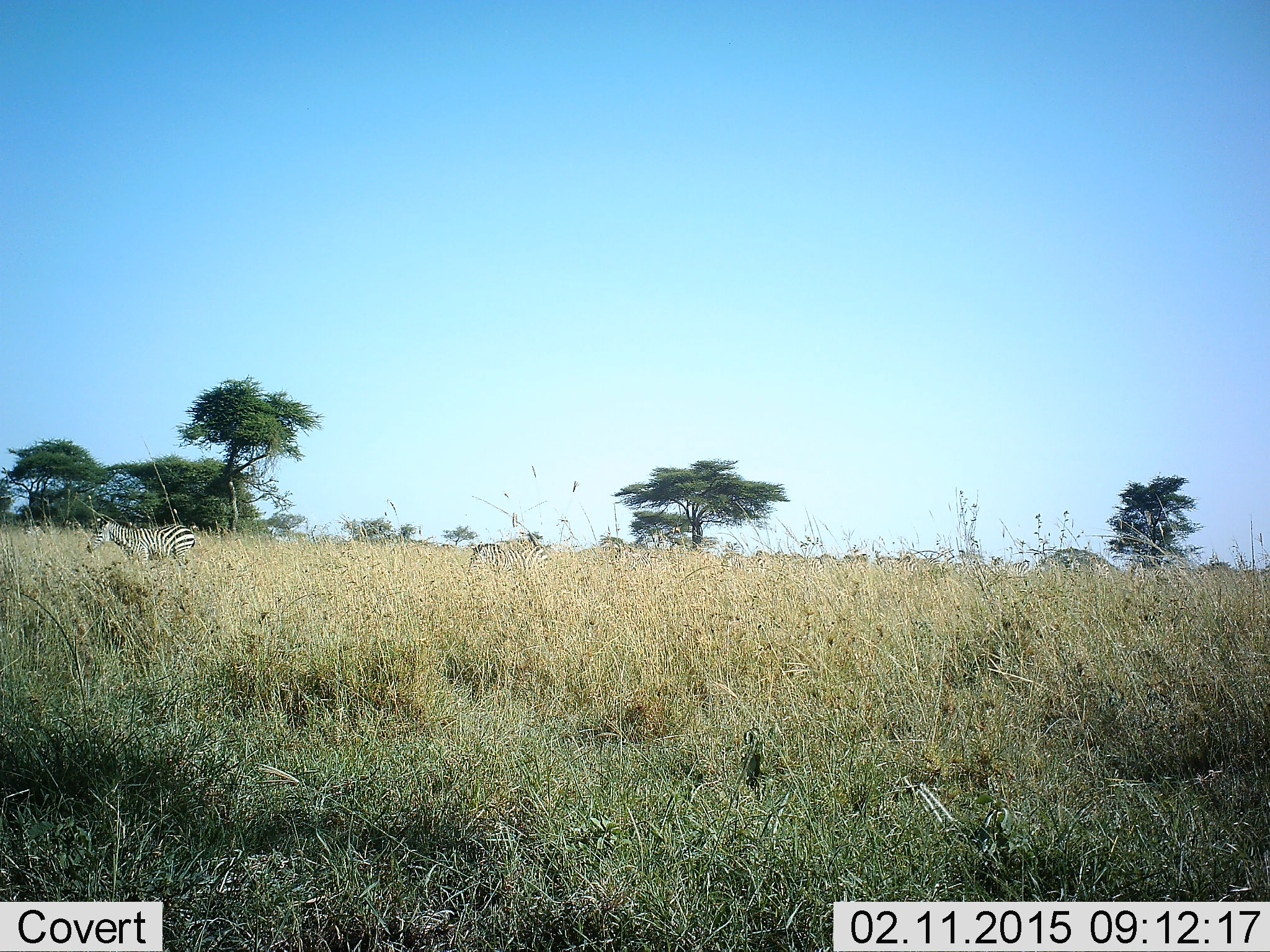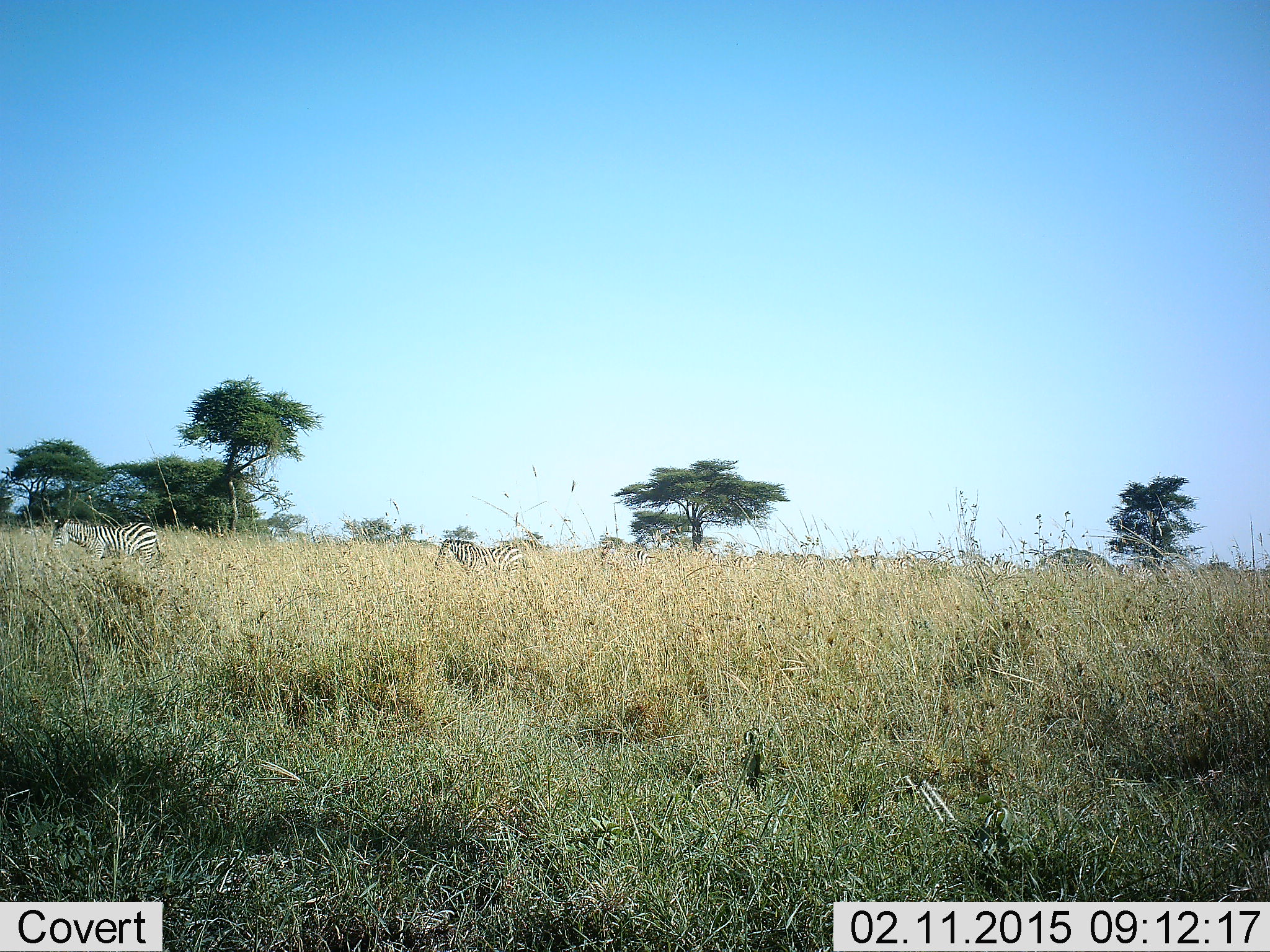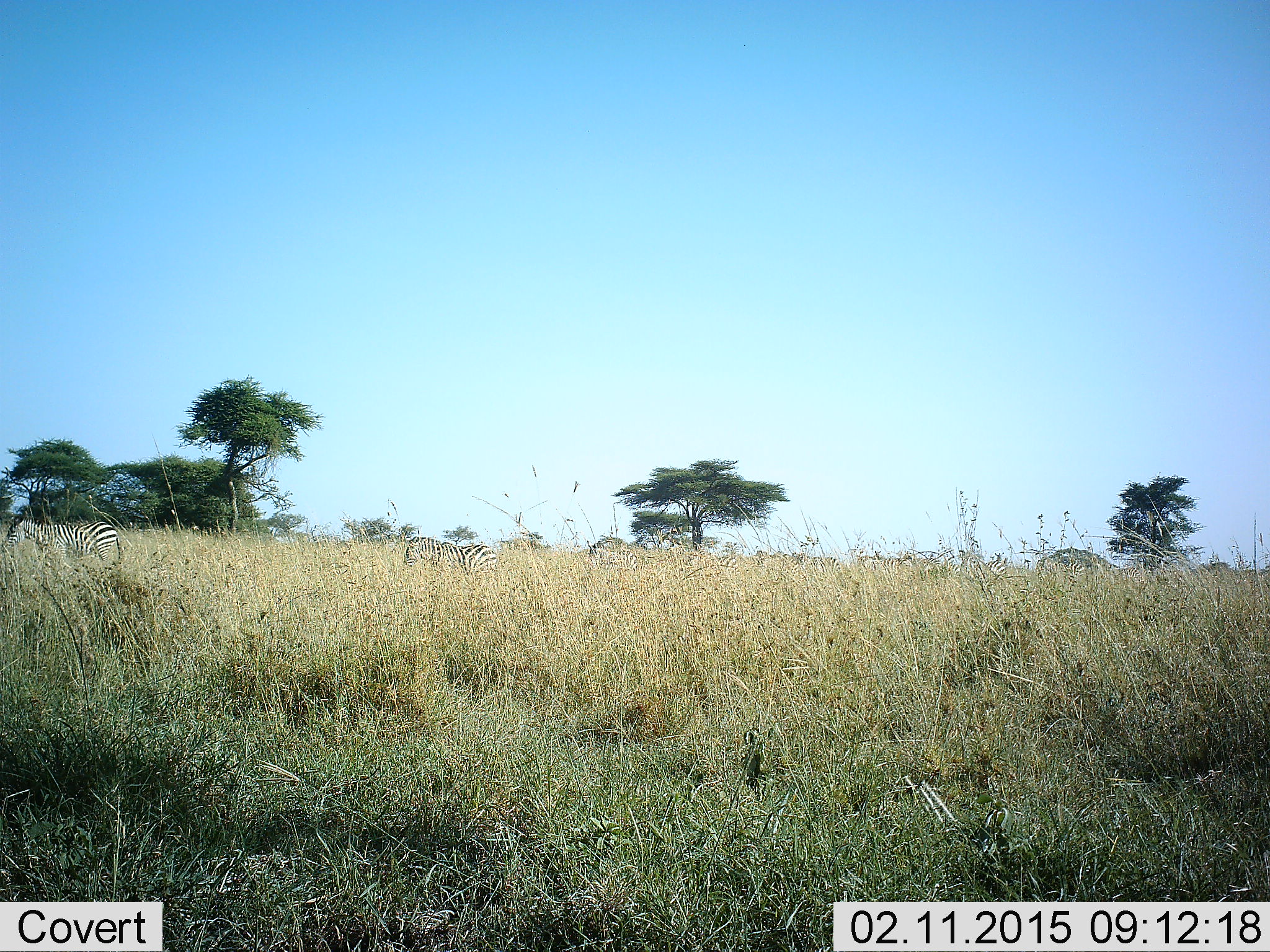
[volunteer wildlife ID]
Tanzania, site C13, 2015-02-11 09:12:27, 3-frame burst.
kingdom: Animalia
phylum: Chordata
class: Mammalia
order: Perissodactyla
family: Equidae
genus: Equus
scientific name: Equus quagga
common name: plains zebra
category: zebra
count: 3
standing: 10%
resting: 0%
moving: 90%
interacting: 0%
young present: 0%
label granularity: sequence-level